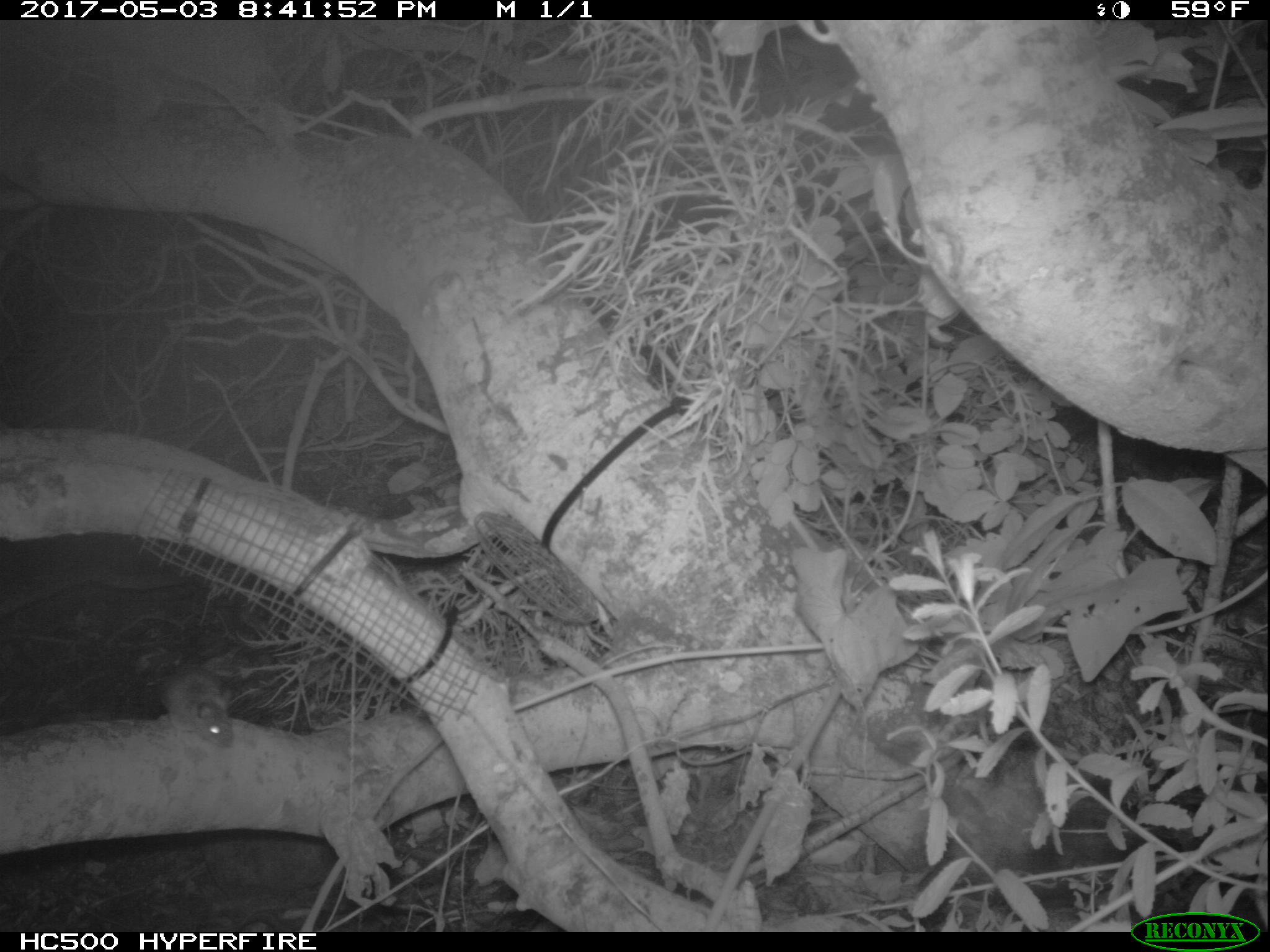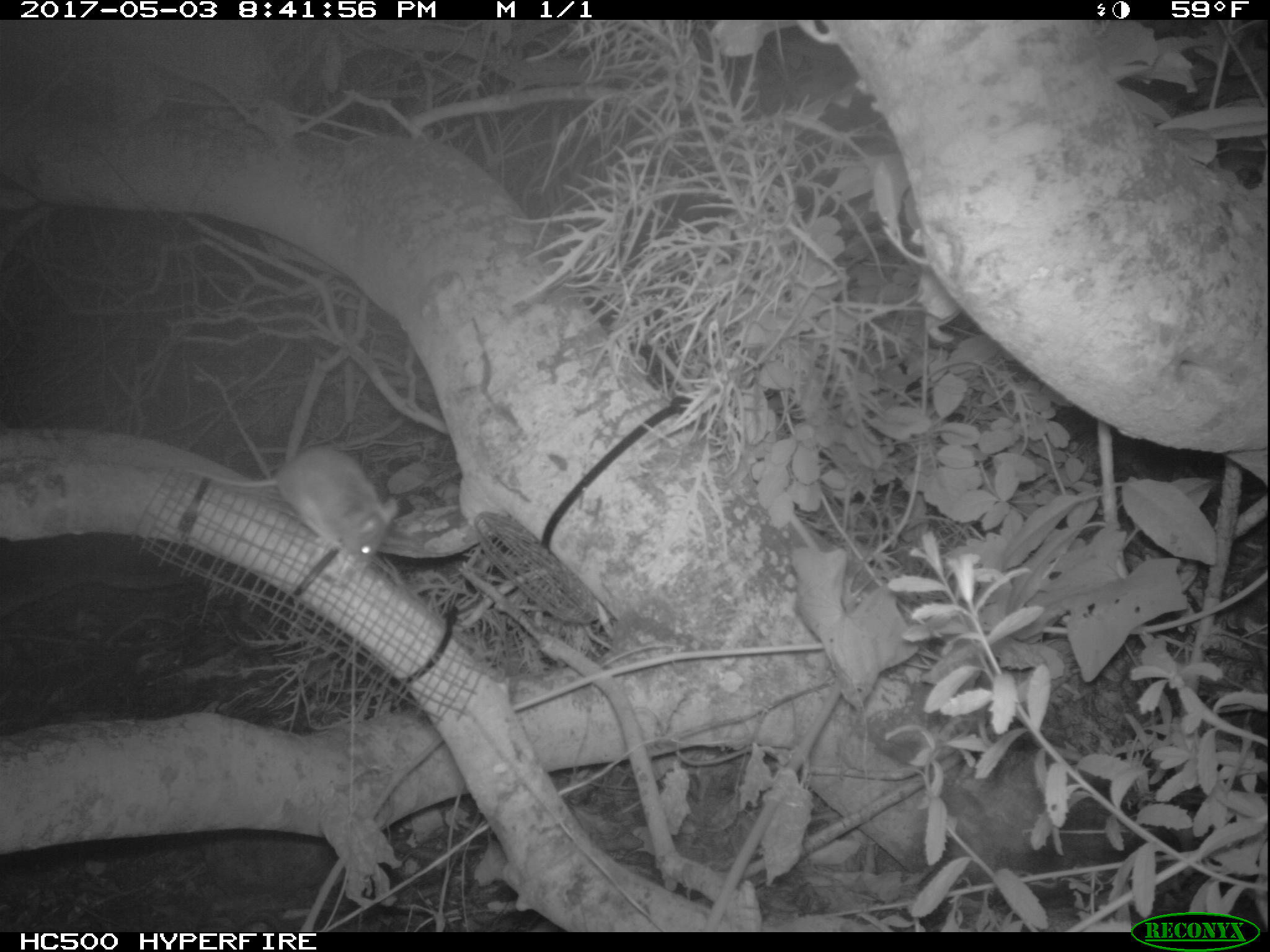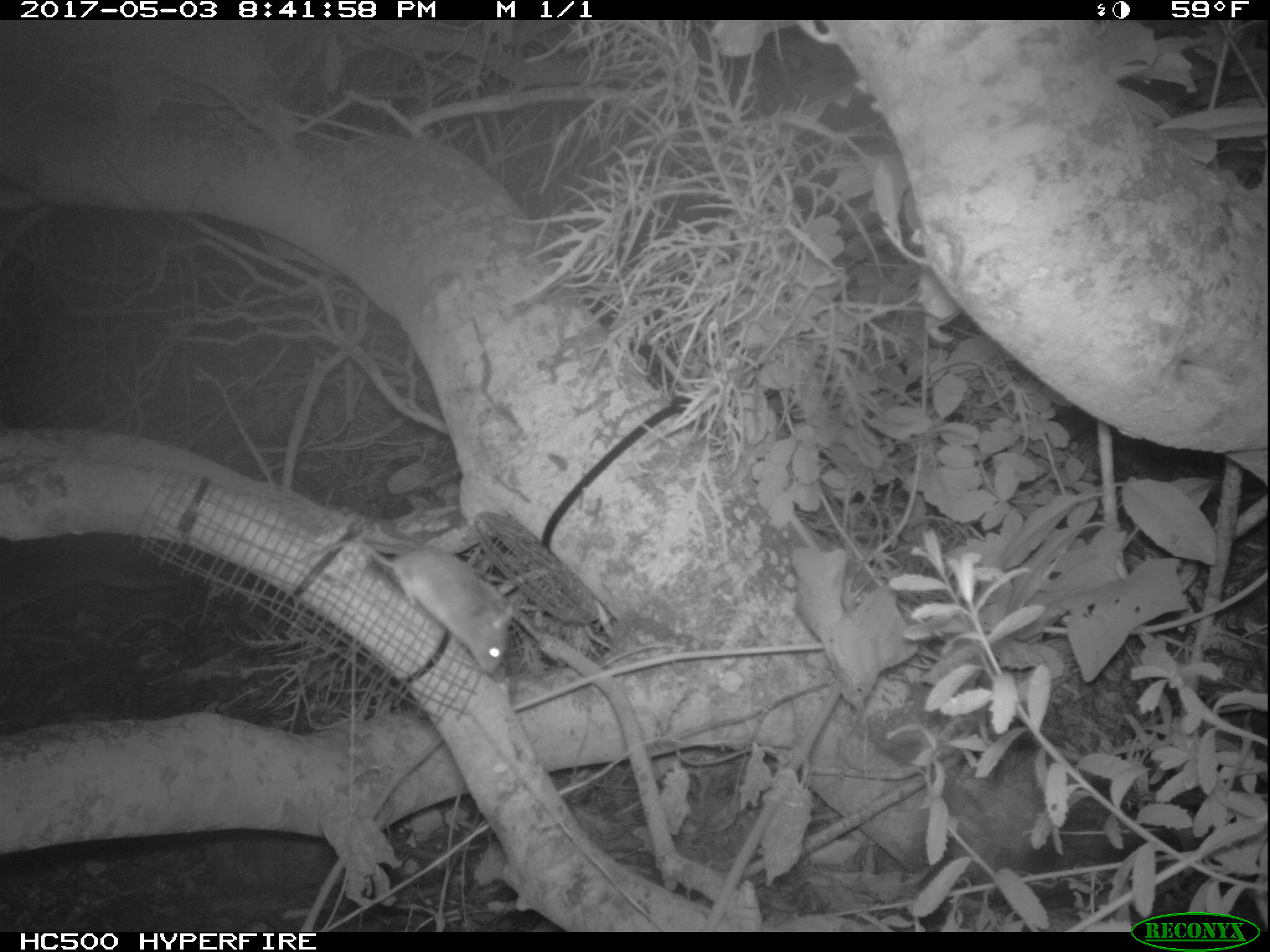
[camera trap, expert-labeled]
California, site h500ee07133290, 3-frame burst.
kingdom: Animalia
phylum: Chordata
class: Mammalia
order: Rodentia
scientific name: Rodentia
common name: rodent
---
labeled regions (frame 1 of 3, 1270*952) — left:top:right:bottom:
rodent: 161:665:233:751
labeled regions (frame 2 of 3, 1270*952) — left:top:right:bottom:
rodent: 158:447:397:570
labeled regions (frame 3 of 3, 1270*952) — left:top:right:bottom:
rodent: 281:539:517:678